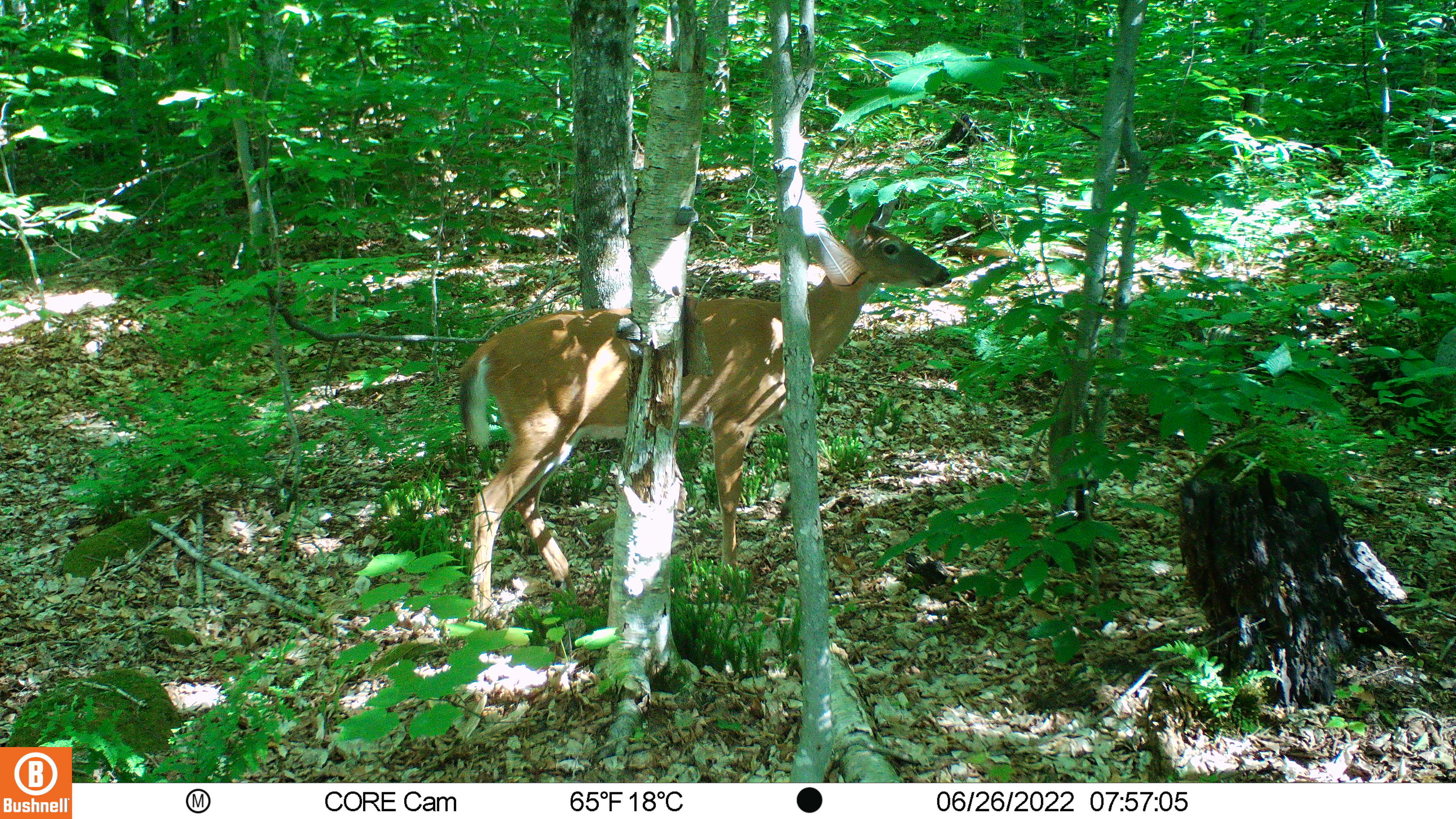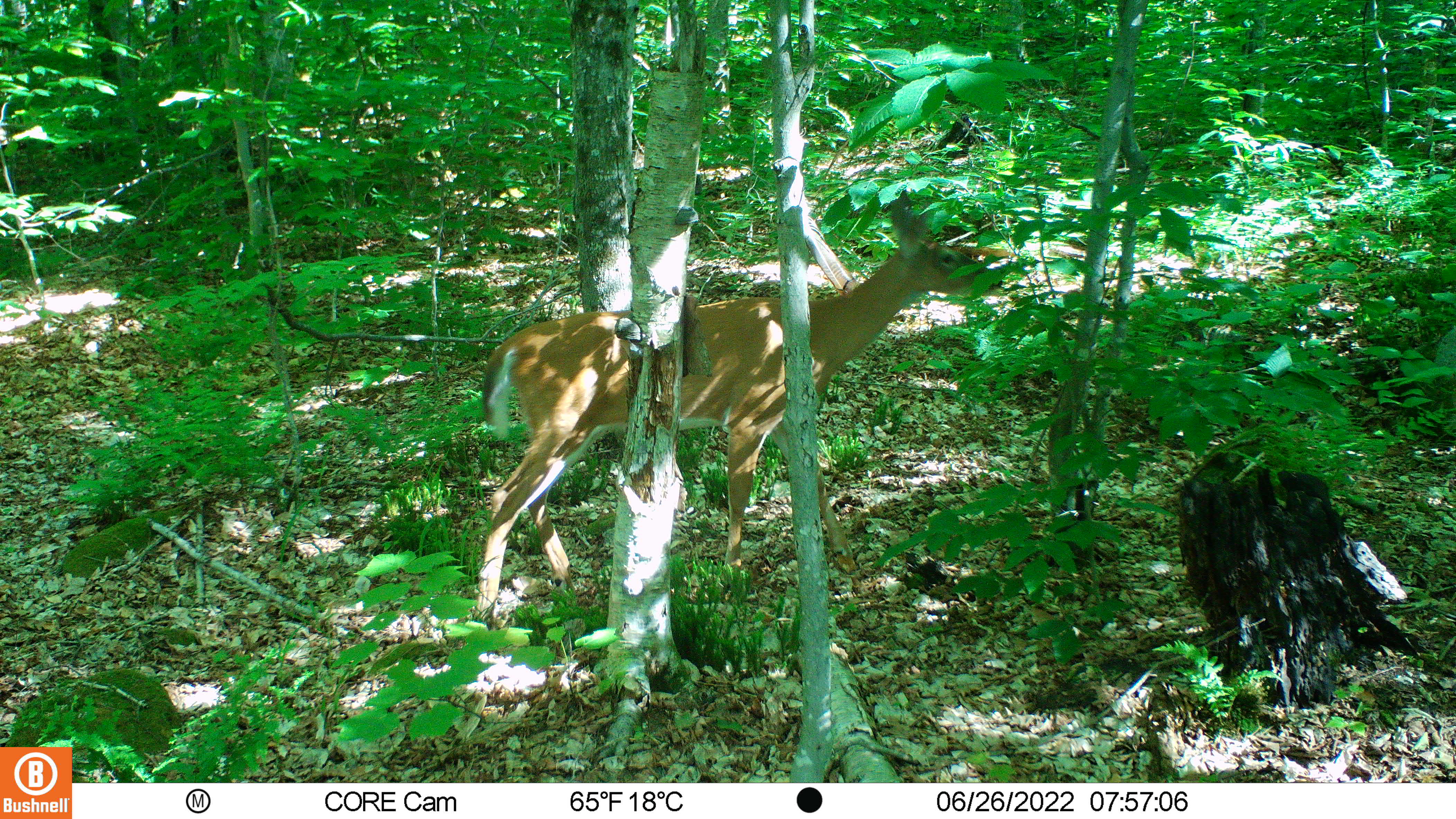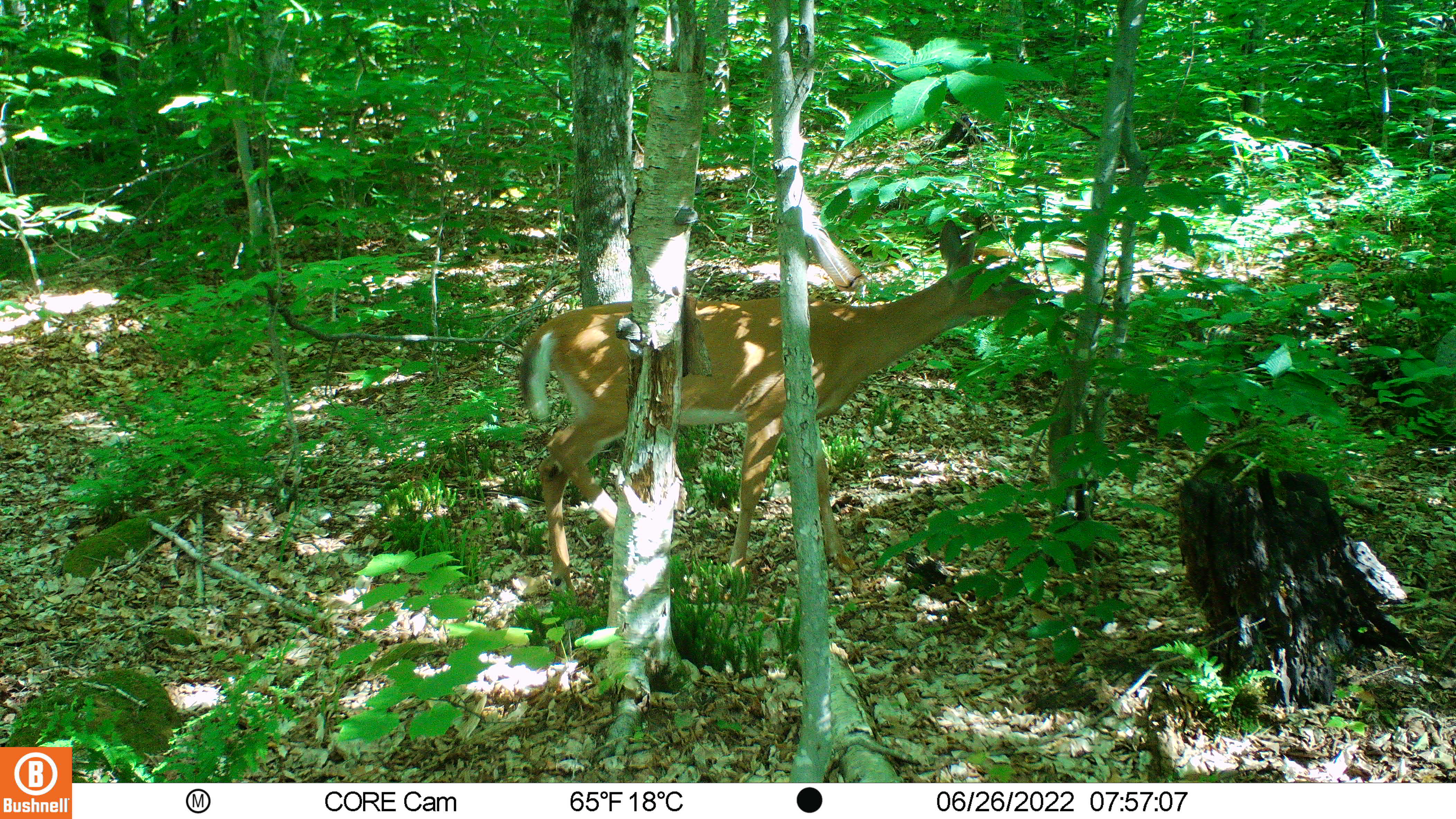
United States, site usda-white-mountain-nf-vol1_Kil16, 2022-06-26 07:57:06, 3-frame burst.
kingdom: Animalia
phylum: Chordata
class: Mammalia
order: Artiodactyla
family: Cervidae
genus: Odocoileus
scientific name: Odocoileus virginianus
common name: white-tailed deer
White-tailed deer (Odocoileus virginianus).